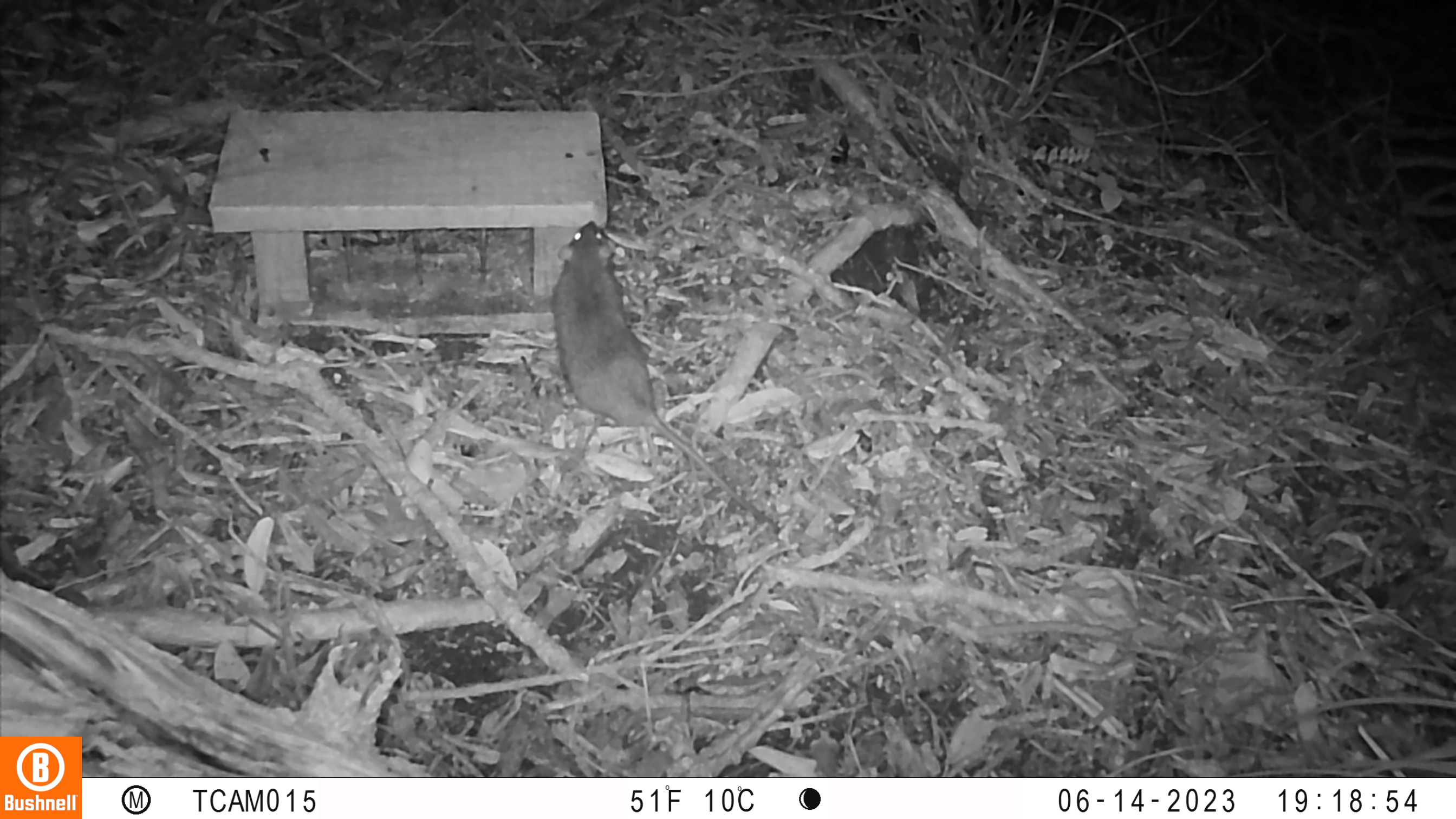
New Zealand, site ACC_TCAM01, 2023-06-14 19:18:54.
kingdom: Animalia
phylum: Chordata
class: Mammalia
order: Rodentia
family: Muridae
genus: Rattus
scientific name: Rattus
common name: rat